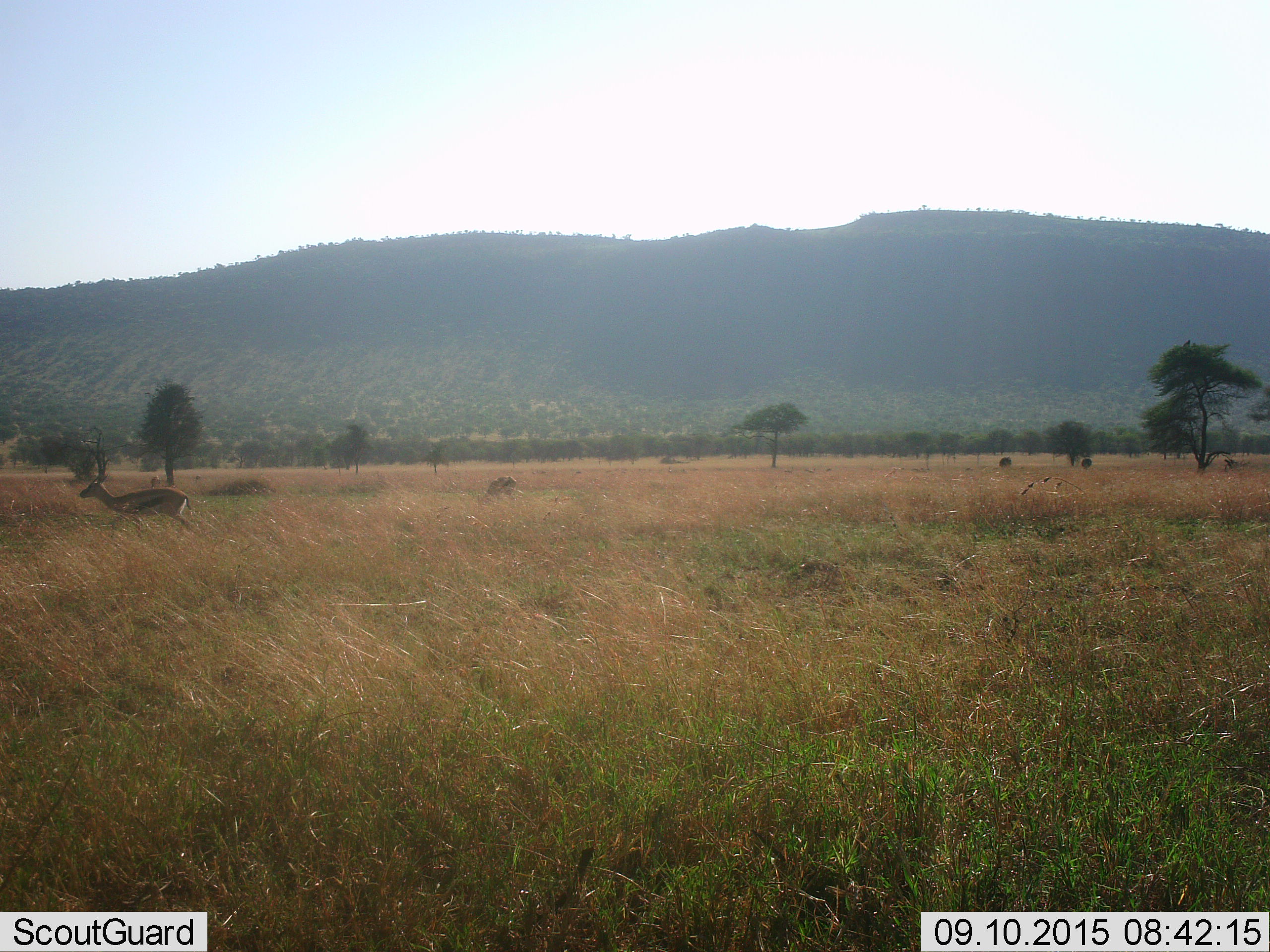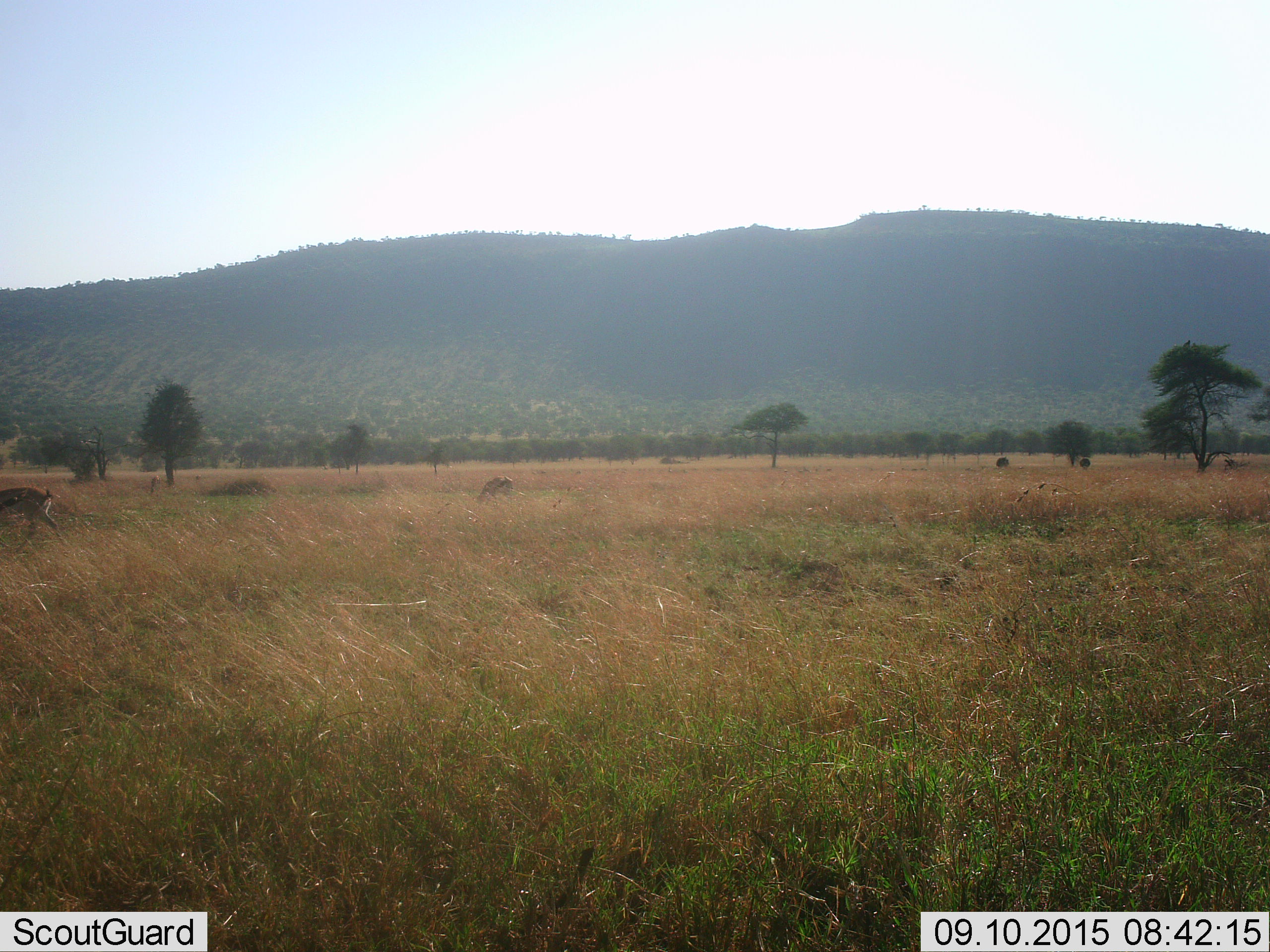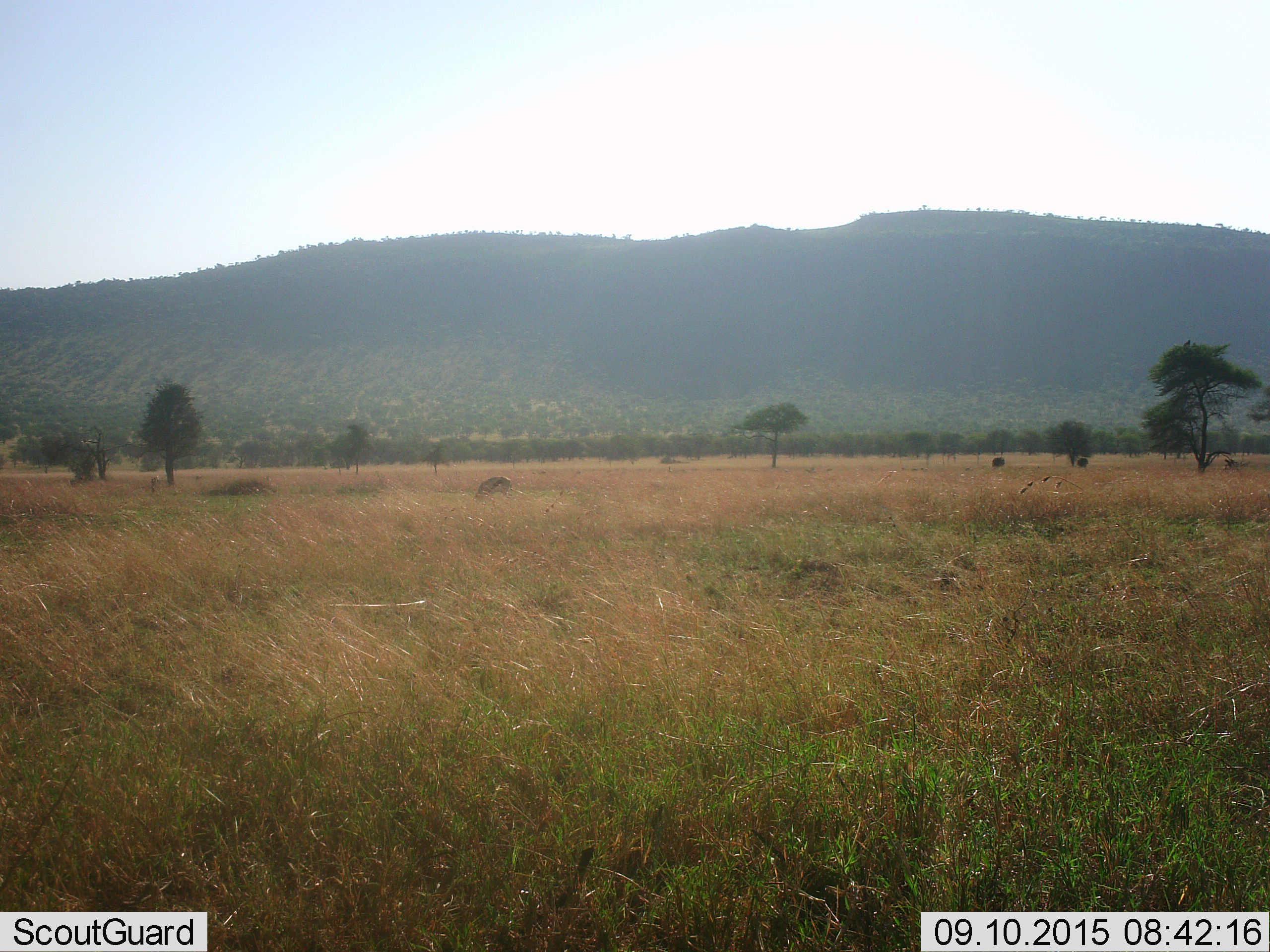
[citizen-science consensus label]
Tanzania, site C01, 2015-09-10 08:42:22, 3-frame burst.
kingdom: Animalia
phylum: Chordata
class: Mammalia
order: Artiodactyla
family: Bovidae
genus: Eudorcas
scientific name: Eudorcas thomsonii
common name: thomson's gazelle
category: gazellethomsons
Gazellethomsons (thomson's gazelle) (Eudorcas thomsonii), count 2. Behavior (volunteer vote fractions): standing 27%, resting 0%, moving 80%, interacting 0%. Young present (vote fraction): 7%. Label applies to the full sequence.